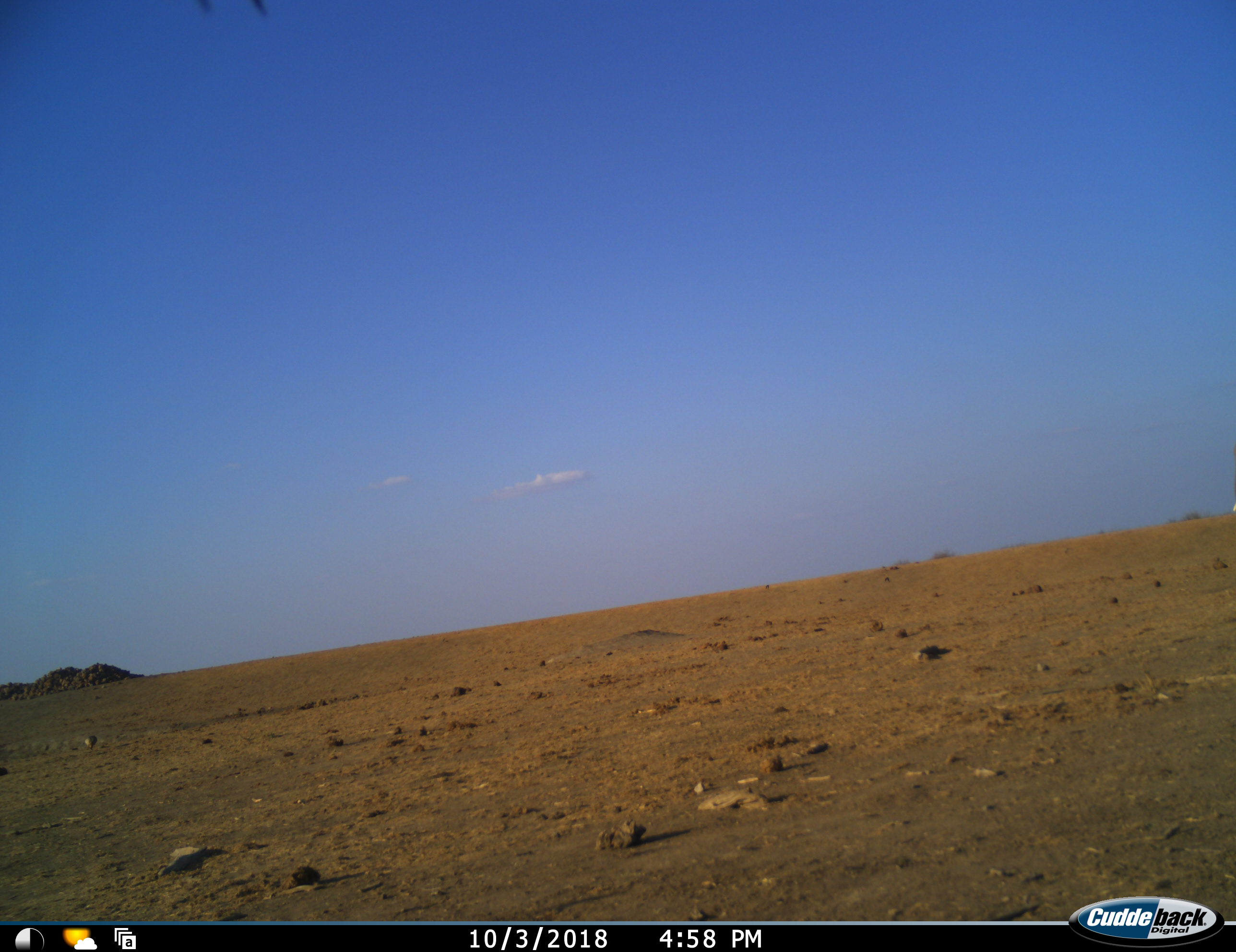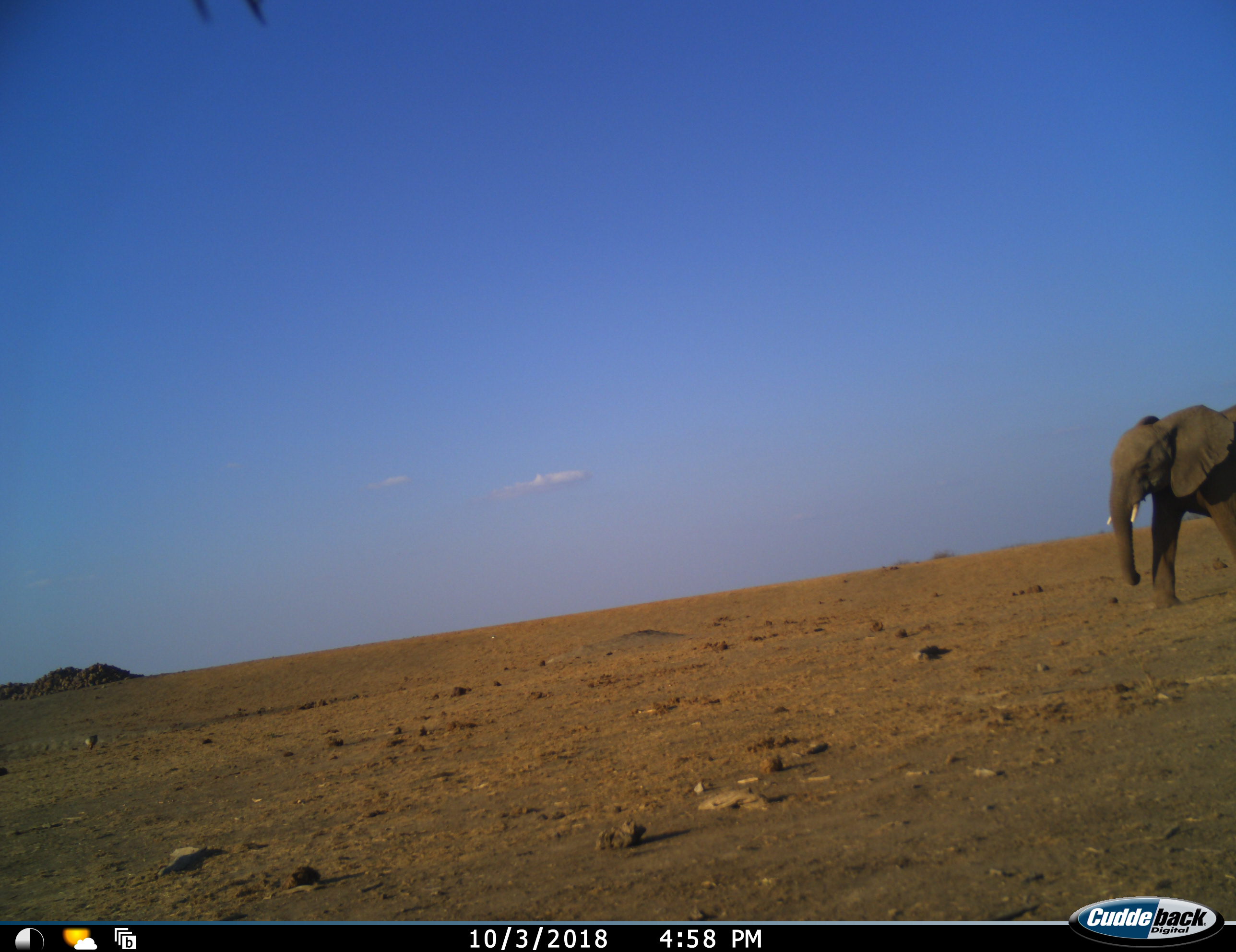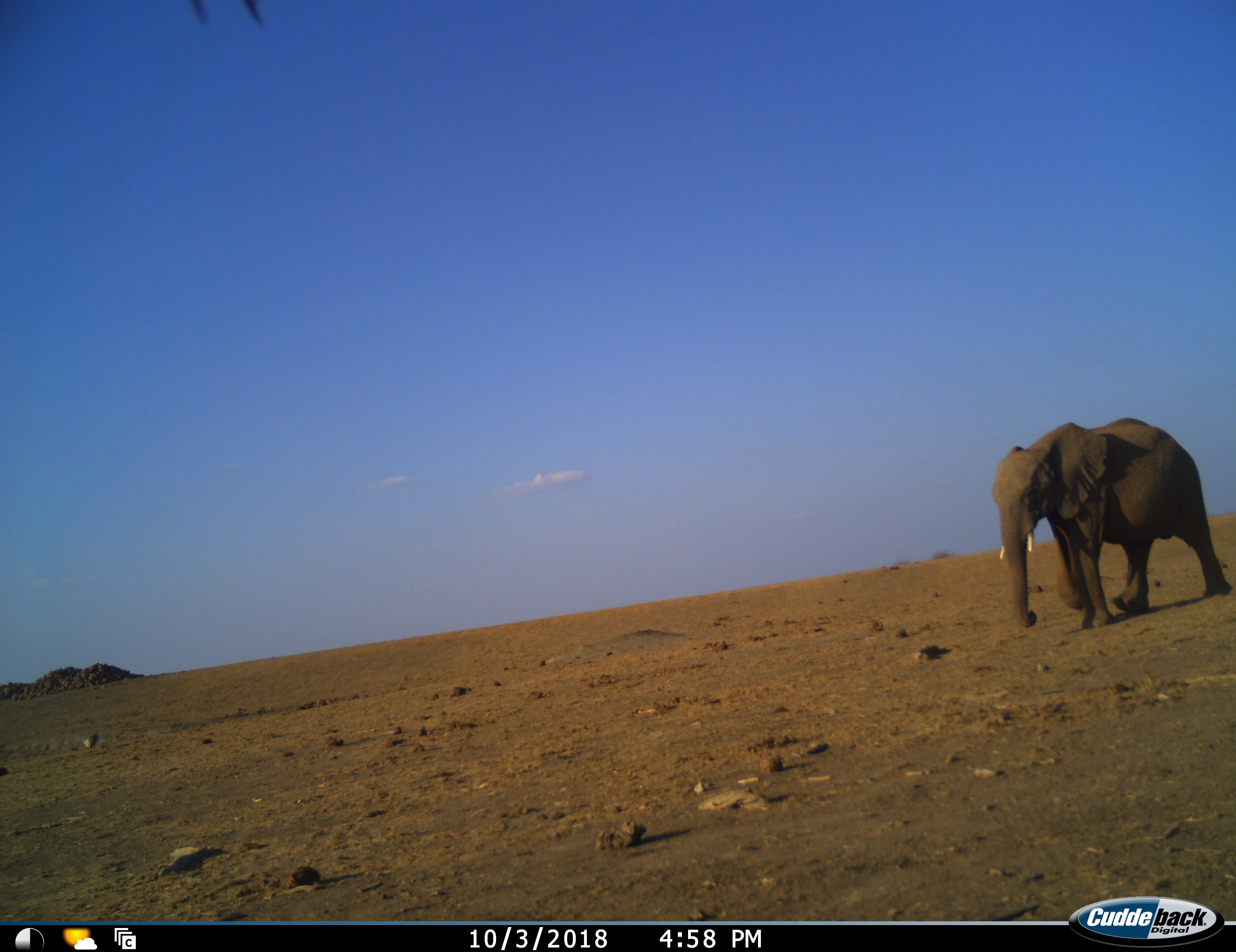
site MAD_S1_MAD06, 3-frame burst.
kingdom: Animalia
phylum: Chordata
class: Mammalia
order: Proboscidea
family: Elephantidae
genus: Loxodonta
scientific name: Loxodonta africana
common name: african bush elephant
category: elephant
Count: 1.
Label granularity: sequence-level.